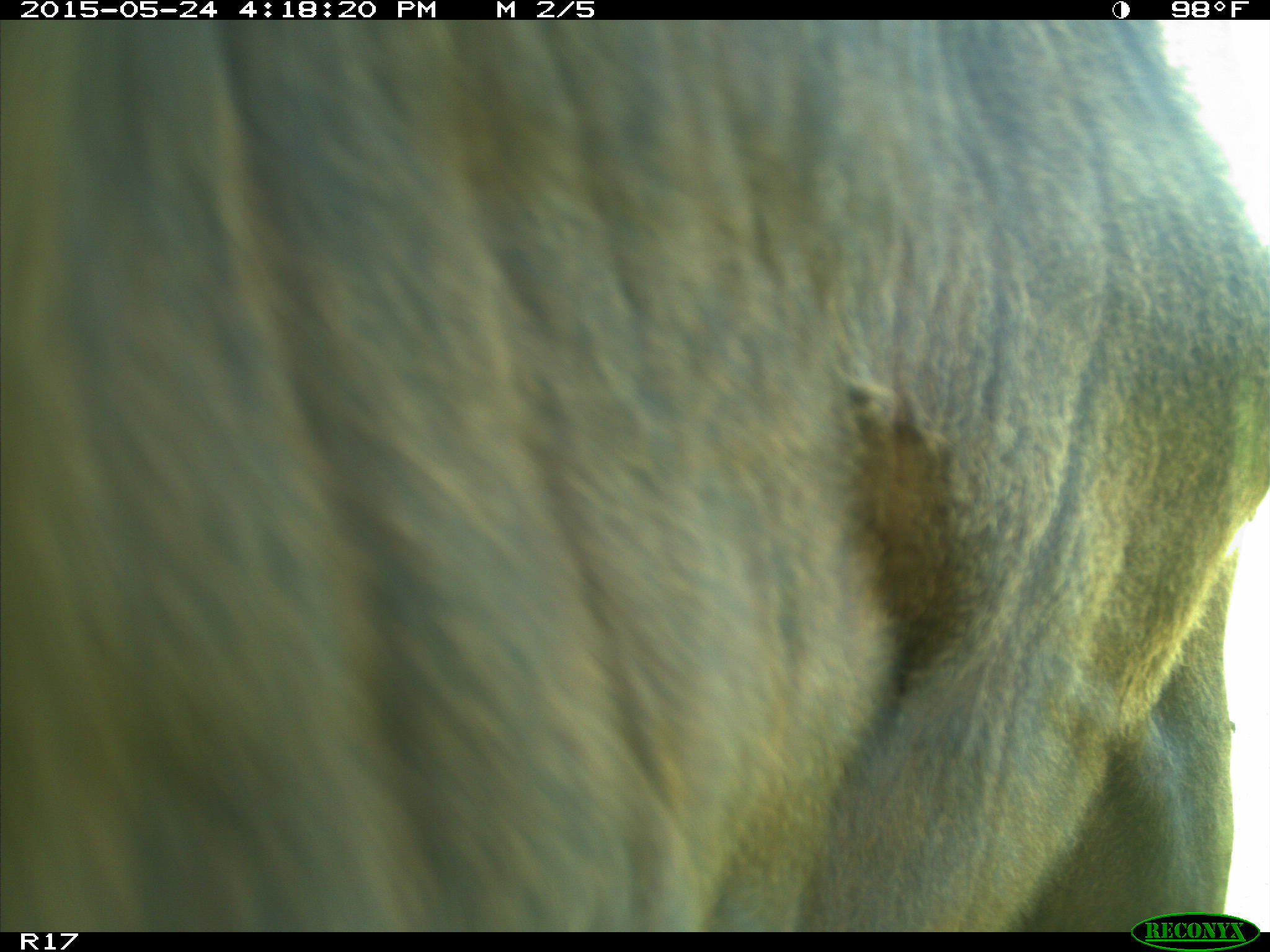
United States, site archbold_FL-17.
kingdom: Animalia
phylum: Chordata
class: Mammalia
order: Artiodactyla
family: Bovidae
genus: Bos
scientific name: Bos taurus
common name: domestic cow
Bos taurus (domestic cow).